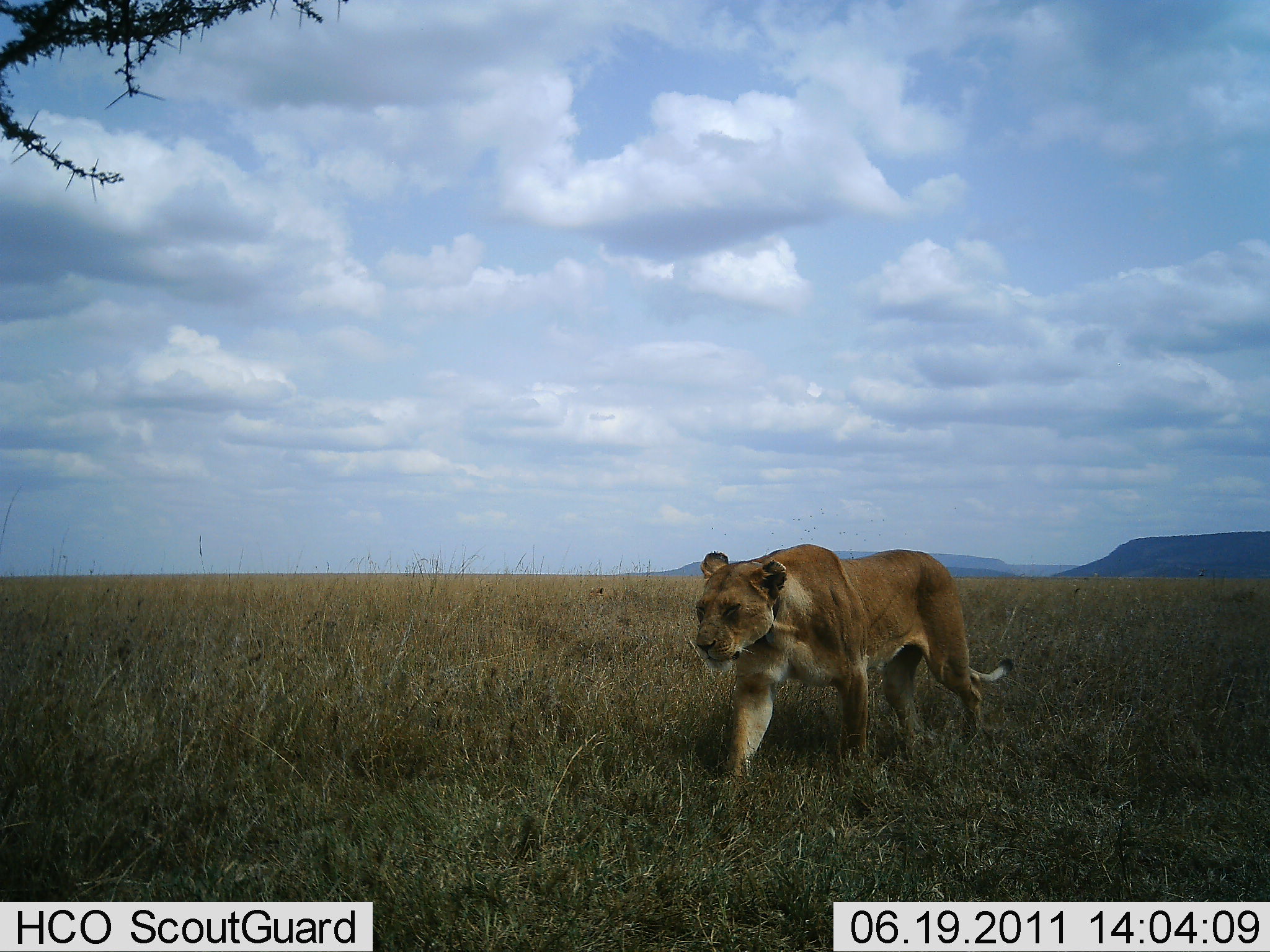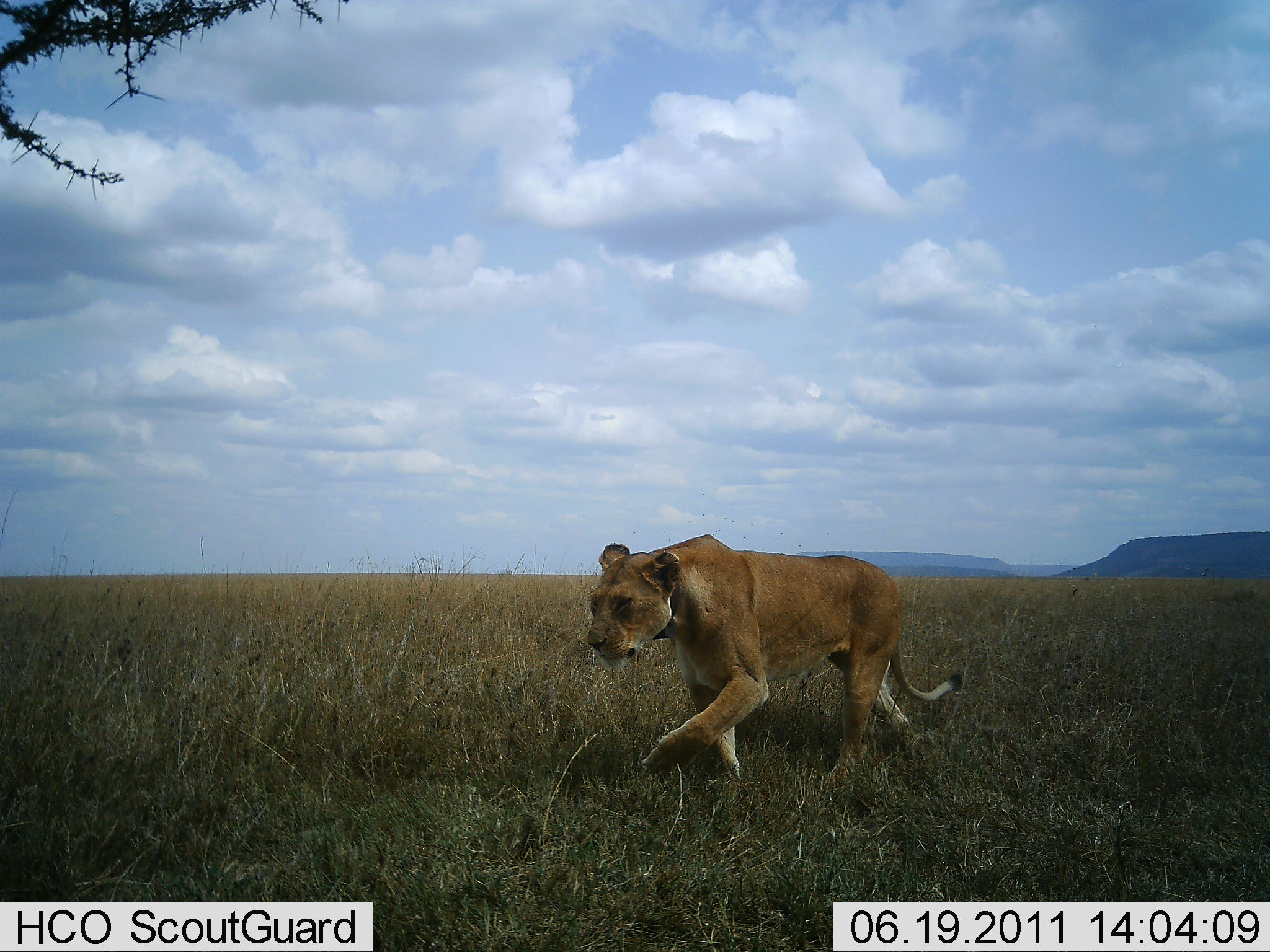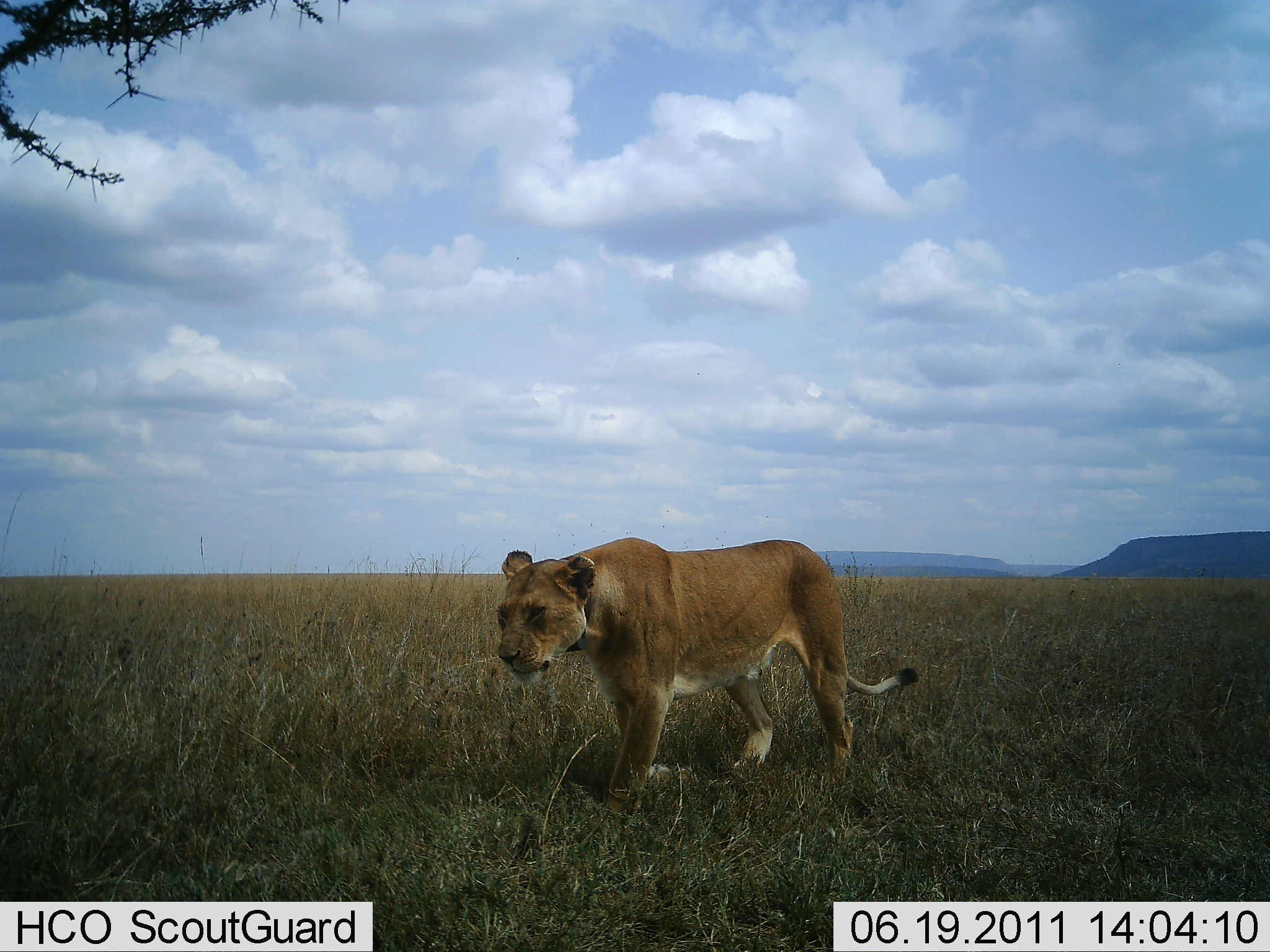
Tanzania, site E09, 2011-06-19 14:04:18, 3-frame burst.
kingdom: Animalia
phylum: Chordata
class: Mammalia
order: Carnivora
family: Felidae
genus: Panthera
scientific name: Panthera leo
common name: lion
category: lionfemale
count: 1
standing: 0%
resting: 0%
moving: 100%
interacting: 0%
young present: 0%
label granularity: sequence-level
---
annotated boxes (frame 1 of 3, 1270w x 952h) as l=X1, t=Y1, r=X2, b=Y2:
animal: l=693, t=543, r=1015, b=788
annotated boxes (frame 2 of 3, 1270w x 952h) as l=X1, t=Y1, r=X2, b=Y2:
animal: l=584, t=533, r=965, b=793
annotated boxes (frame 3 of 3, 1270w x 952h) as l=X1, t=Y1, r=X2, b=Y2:
animal: l=495, t=537, r=922, b=821